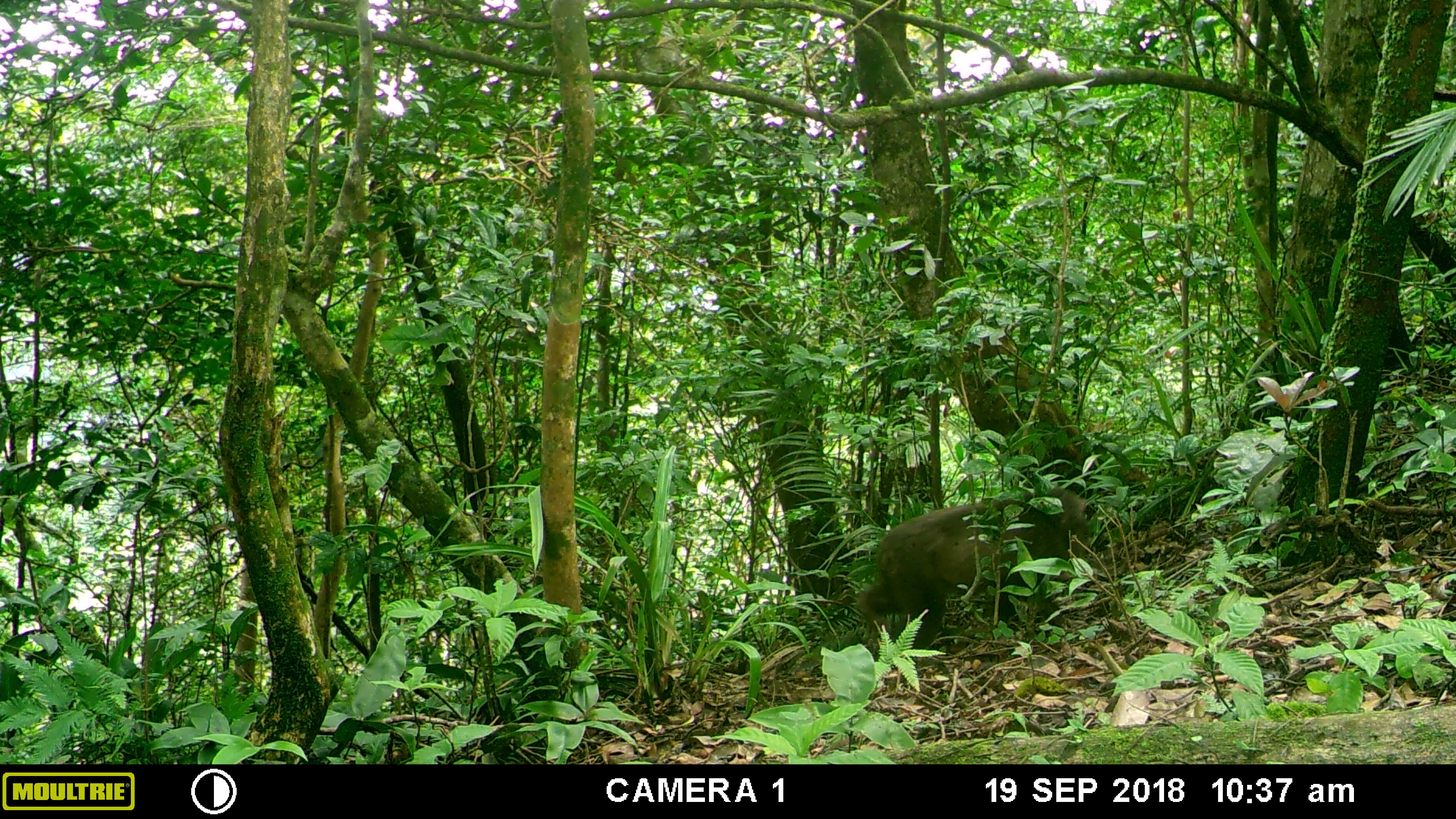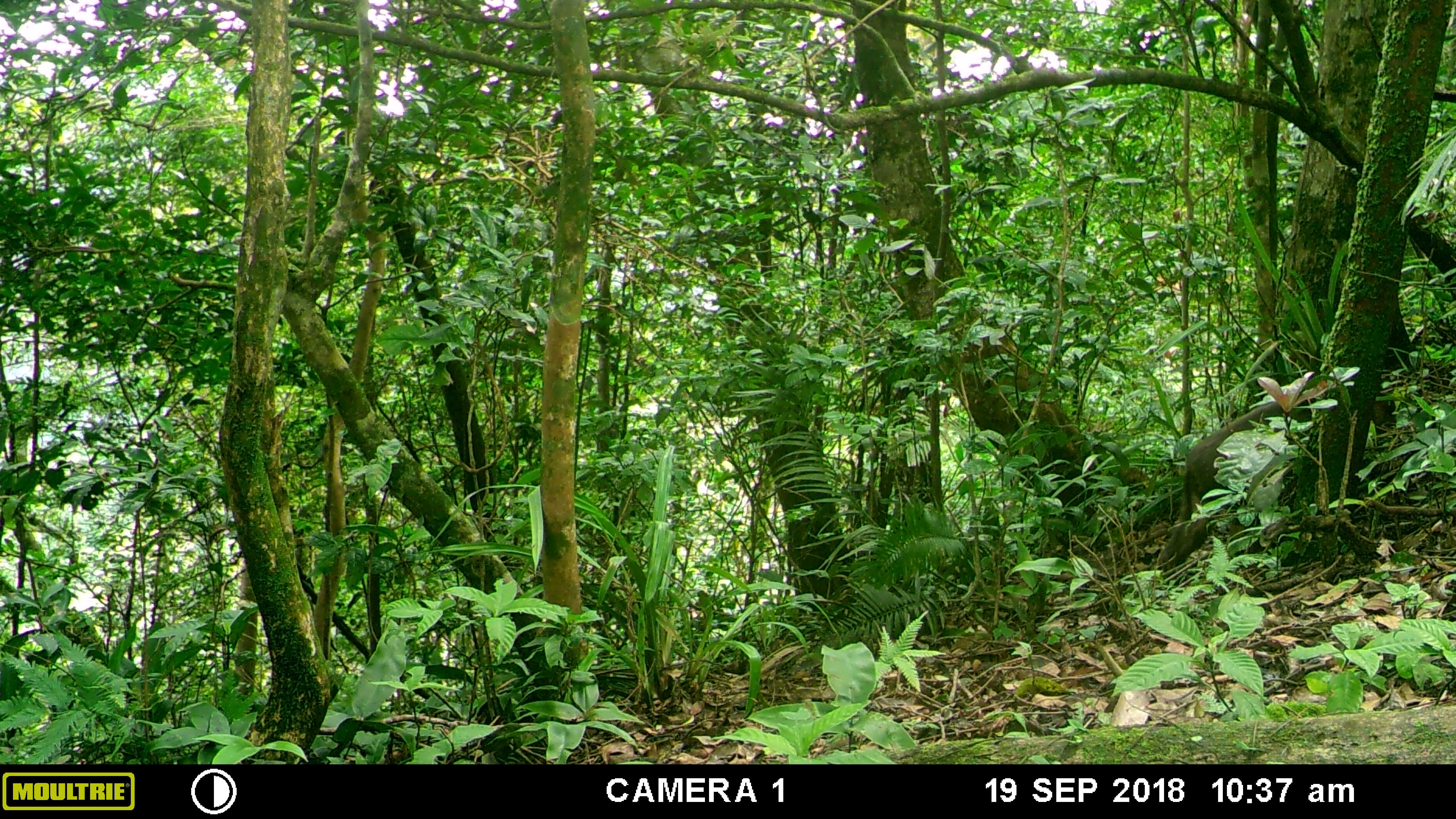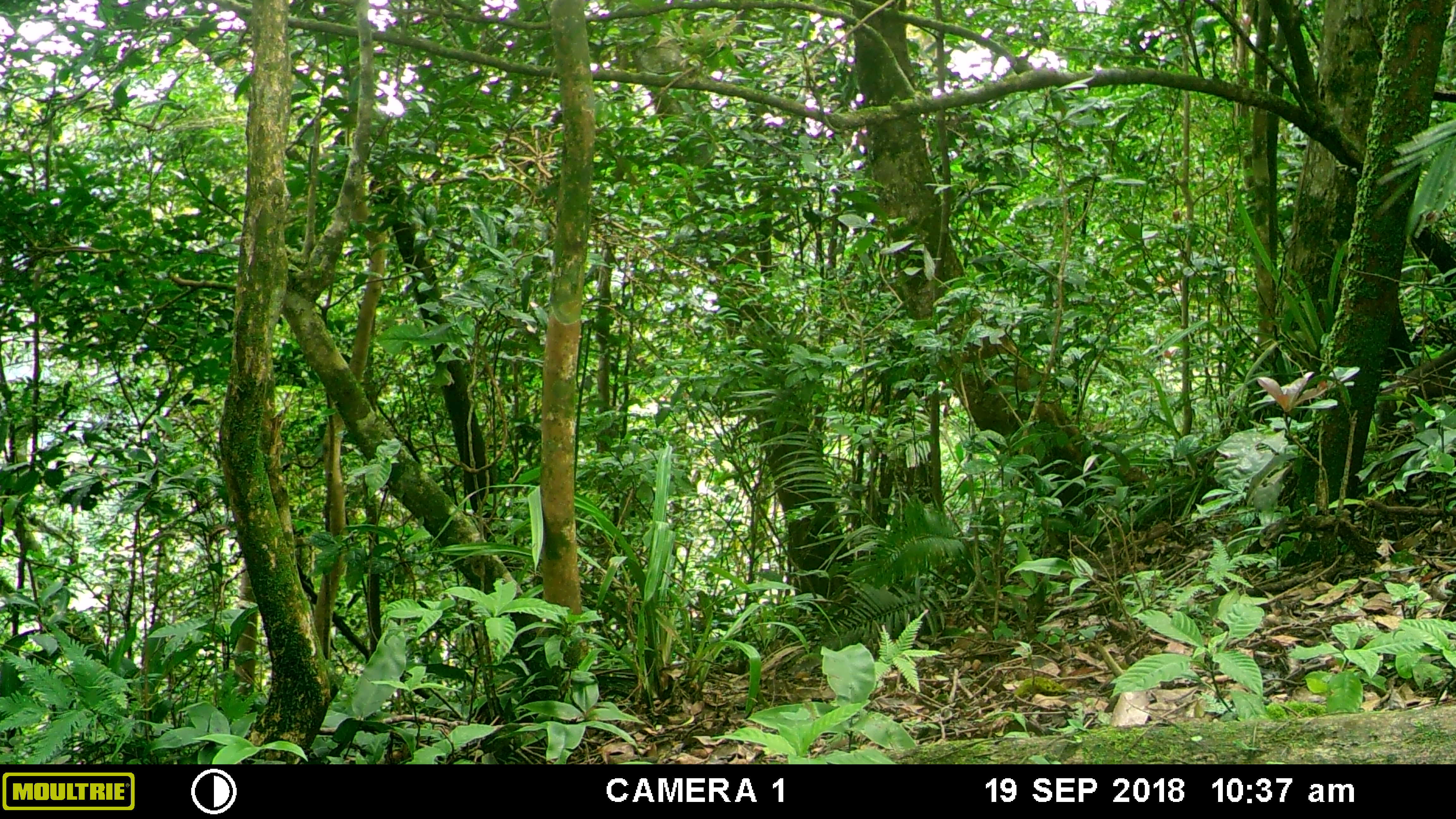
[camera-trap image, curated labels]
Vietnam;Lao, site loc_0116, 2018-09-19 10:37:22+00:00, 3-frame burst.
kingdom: Animalia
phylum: Chordata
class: Mammalia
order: Primates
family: Cercopithecidae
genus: Macaca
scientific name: Macaca arctoides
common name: stump-tailed macaque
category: stump tailed macaque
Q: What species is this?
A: Stump tailed macaque (stump-tailed macaque) (Macaca arctoides).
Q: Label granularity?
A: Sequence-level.